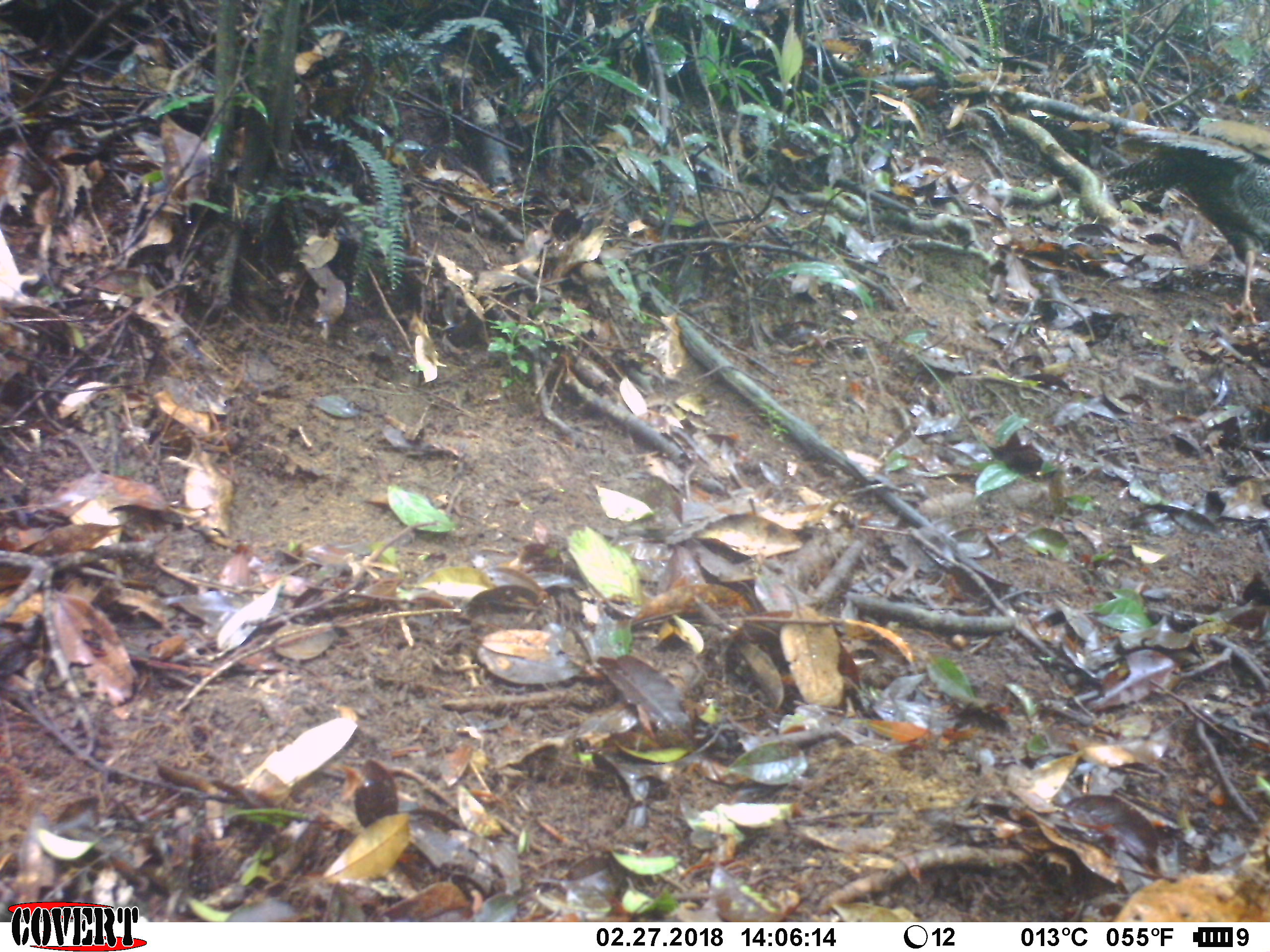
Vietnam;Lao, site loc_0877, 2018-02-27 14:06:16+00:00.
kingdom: Animalia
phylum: Chordata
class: Aves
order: Galliformes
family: Phasianidae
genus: Lophura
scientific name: Lophura nycthemera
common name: silver pheasant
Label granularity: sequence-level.